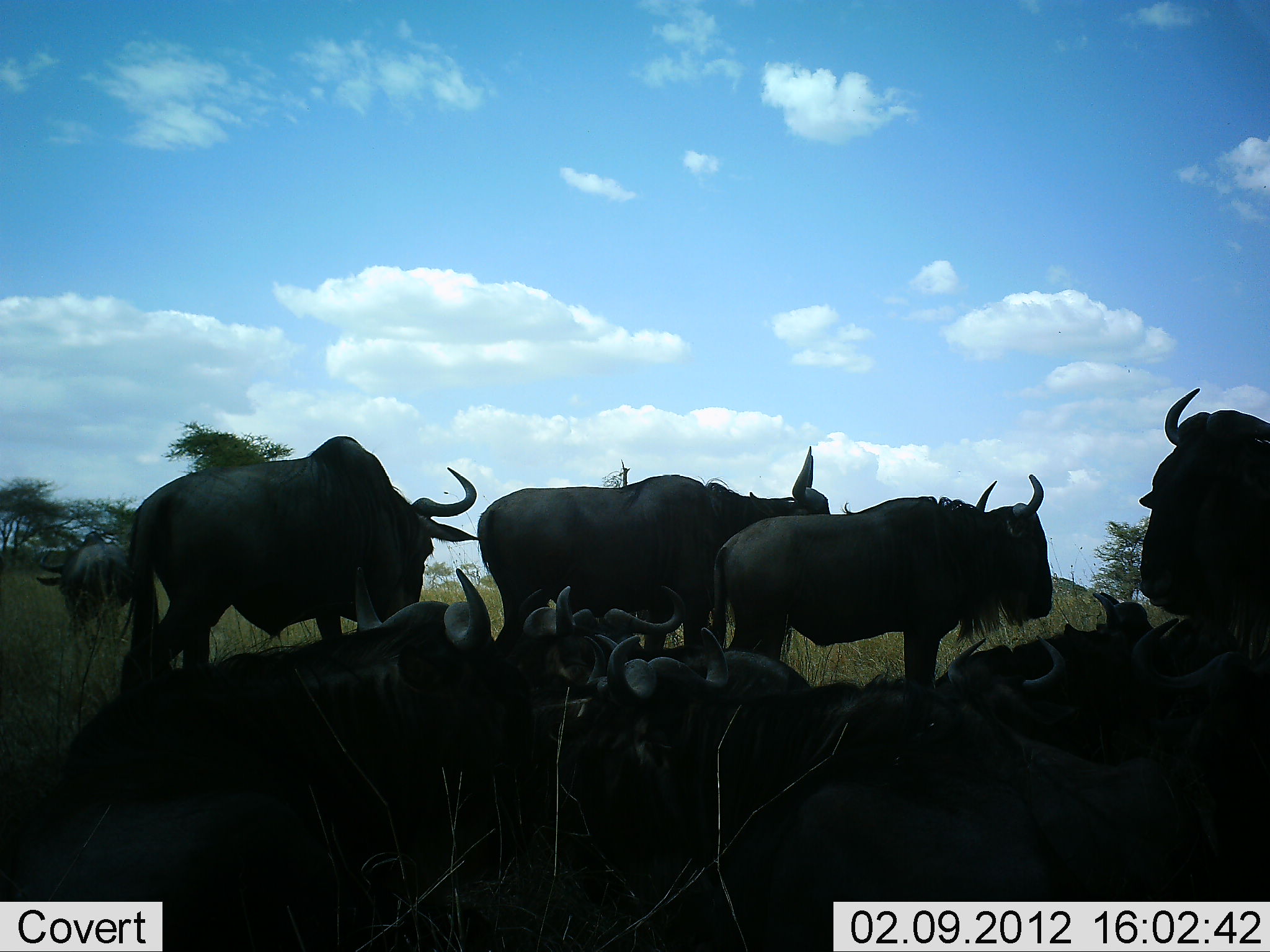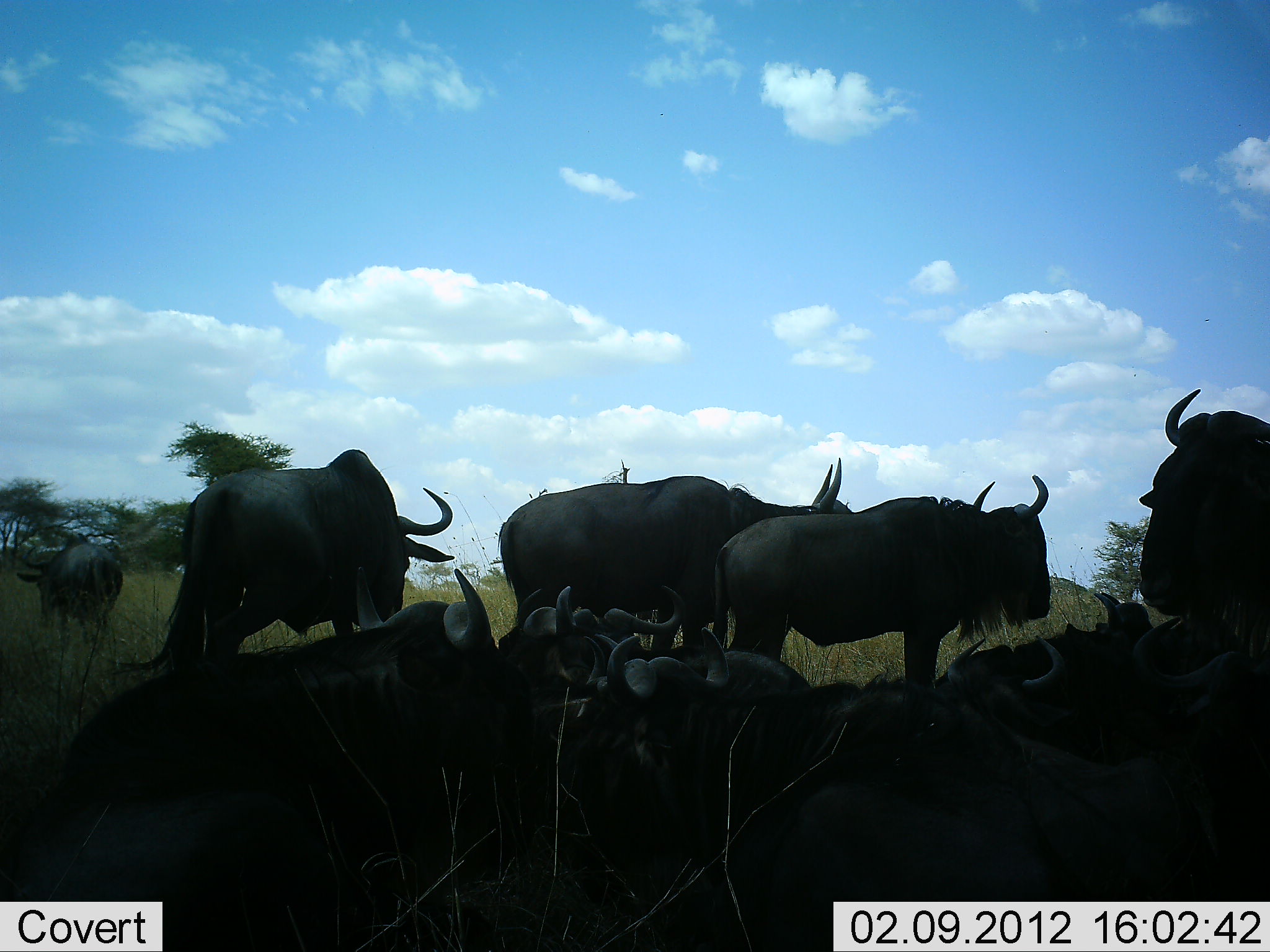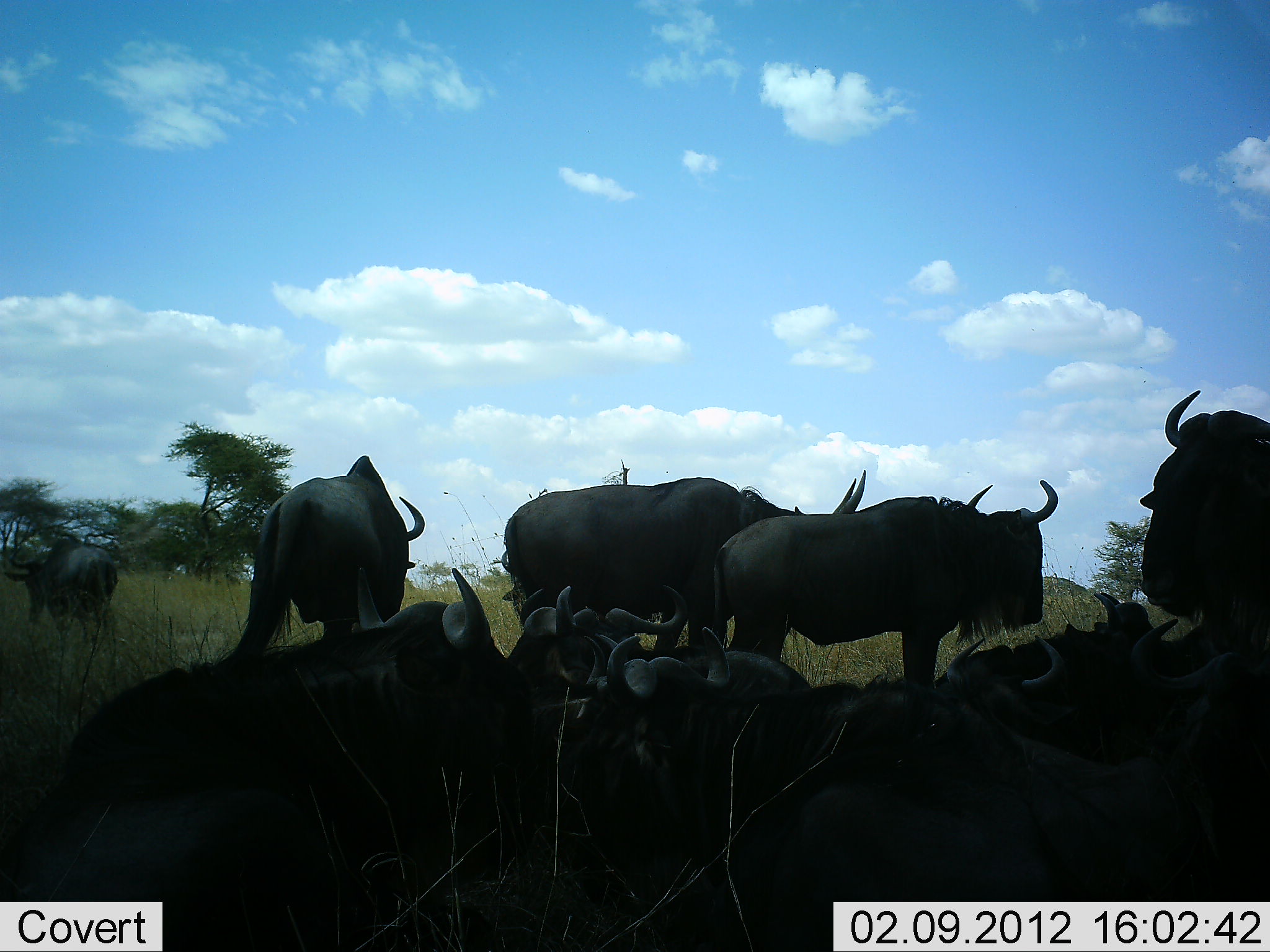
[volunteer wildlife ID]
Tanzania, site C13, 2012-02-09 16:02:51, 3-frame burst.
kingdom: Animalia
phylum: Chordata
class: Mammalia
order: Artiodactyla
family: Bovidae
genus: Connochaetes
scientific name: Connochaetes taurinus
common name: blue wildebeest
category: wildebeest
Wildebeest (blue wildebeest) (Connochaetes taurinus), count 11-50. Behavior (volunteer vote fractions): standing 82%, resting 100%, moving 29%, interacting 0%. Young present (vote fraction): 0%. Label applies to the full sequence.